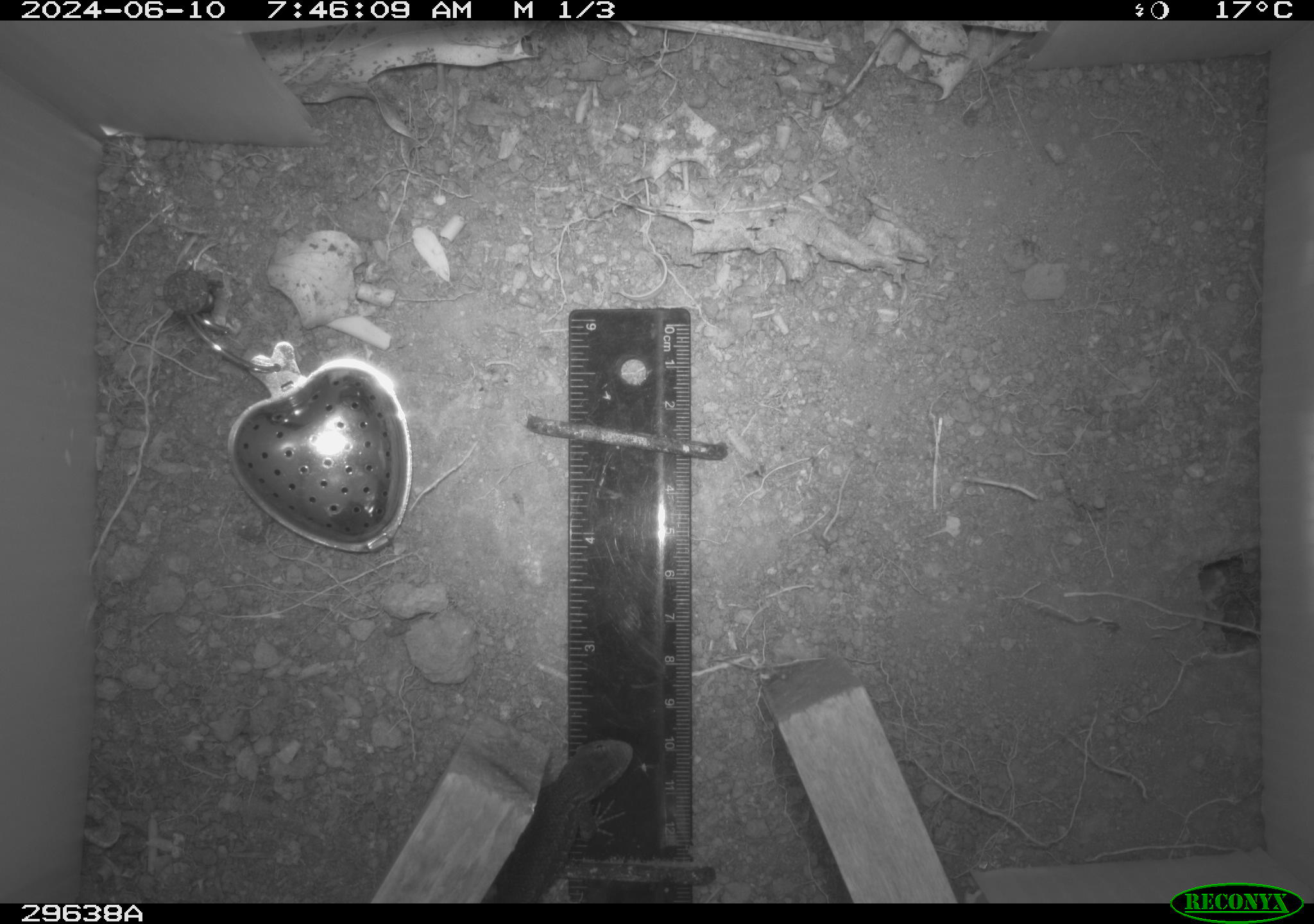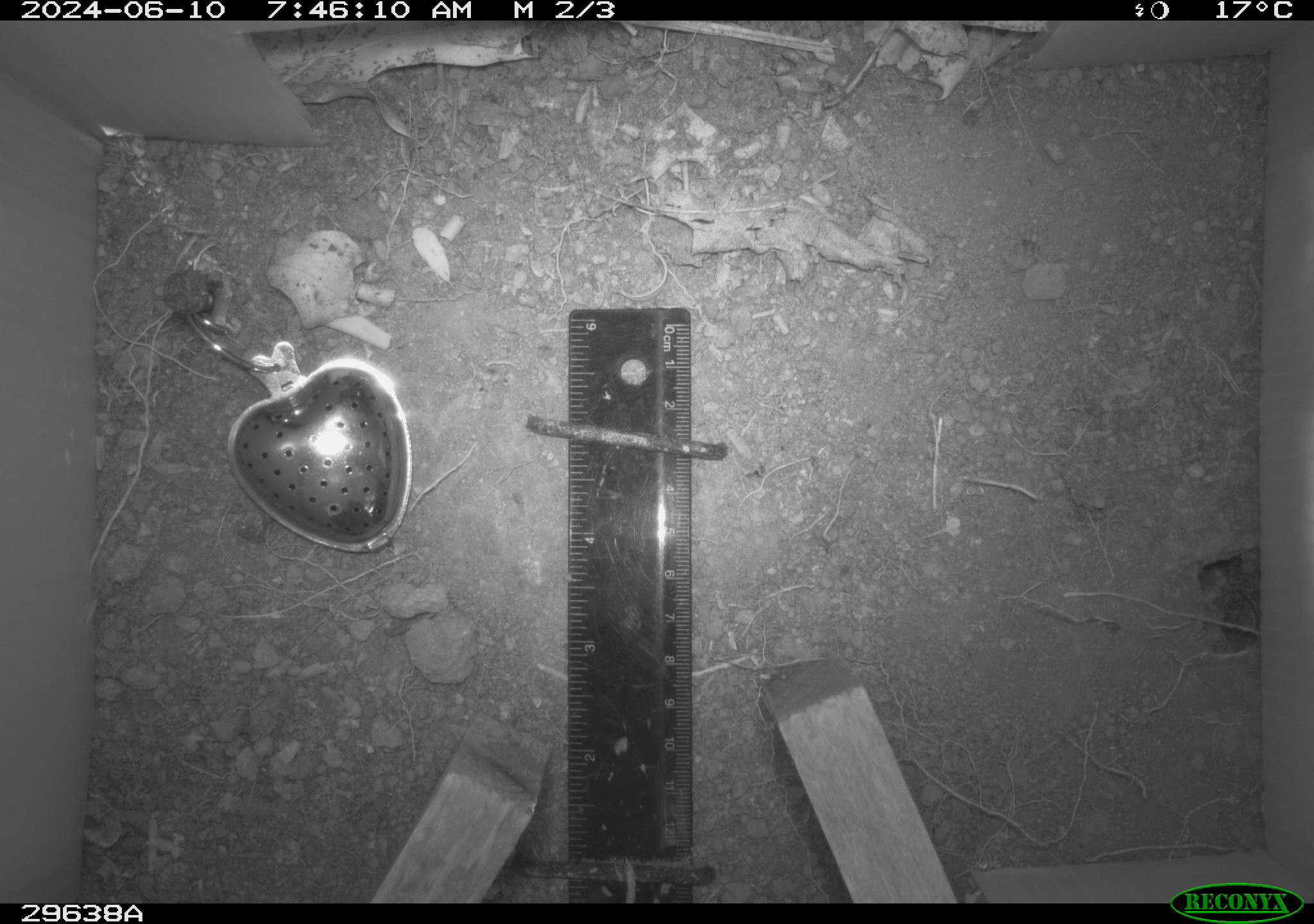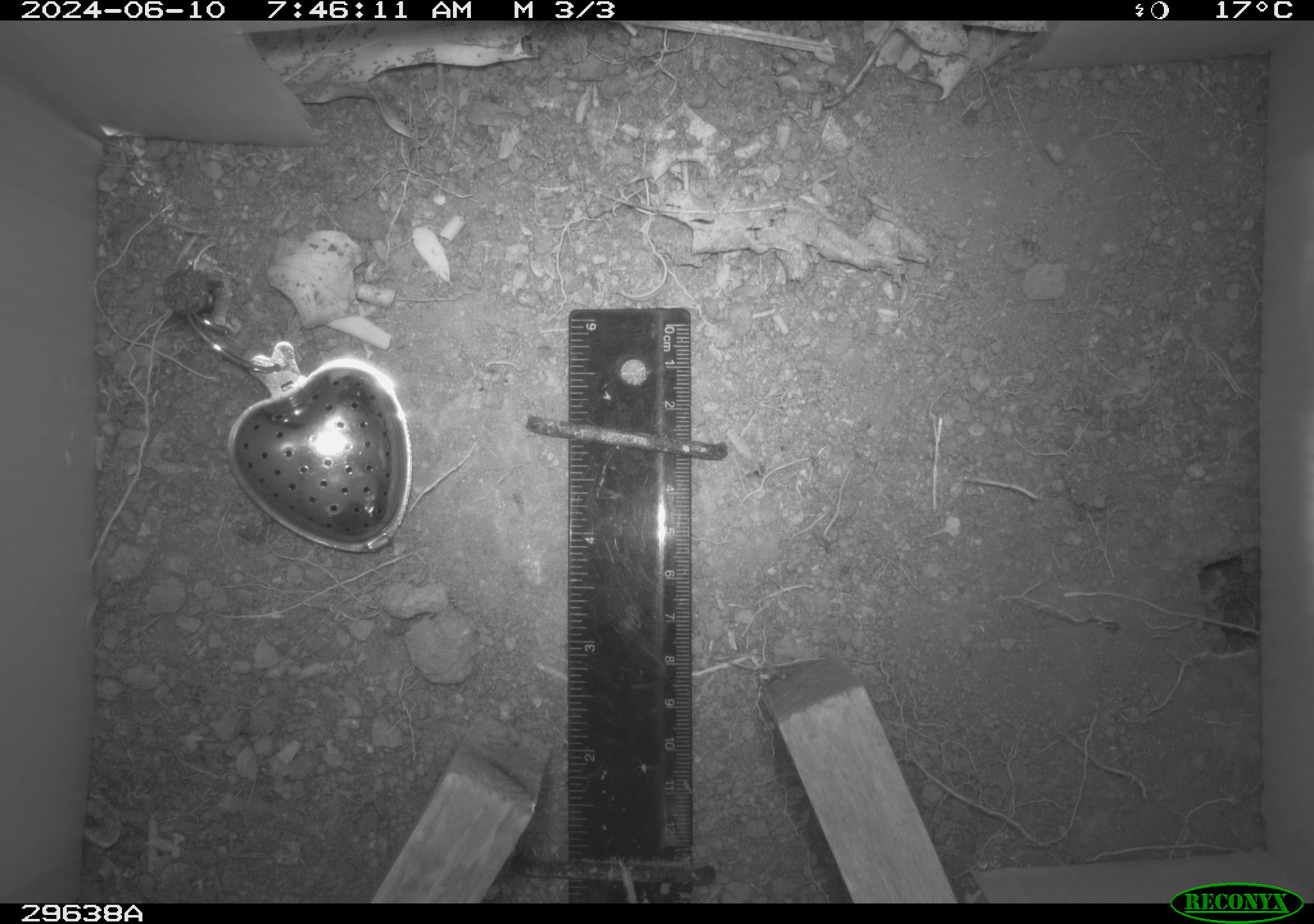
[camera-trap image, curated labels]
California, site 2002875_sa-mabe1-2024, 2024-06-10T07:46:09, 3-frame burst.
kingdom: Animalia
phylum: Chordata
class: Reptilia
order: Squamata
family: Phrynosomatidae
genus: Sceloporus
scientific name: Sceloporus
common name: spiny lizards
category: sceloporus species